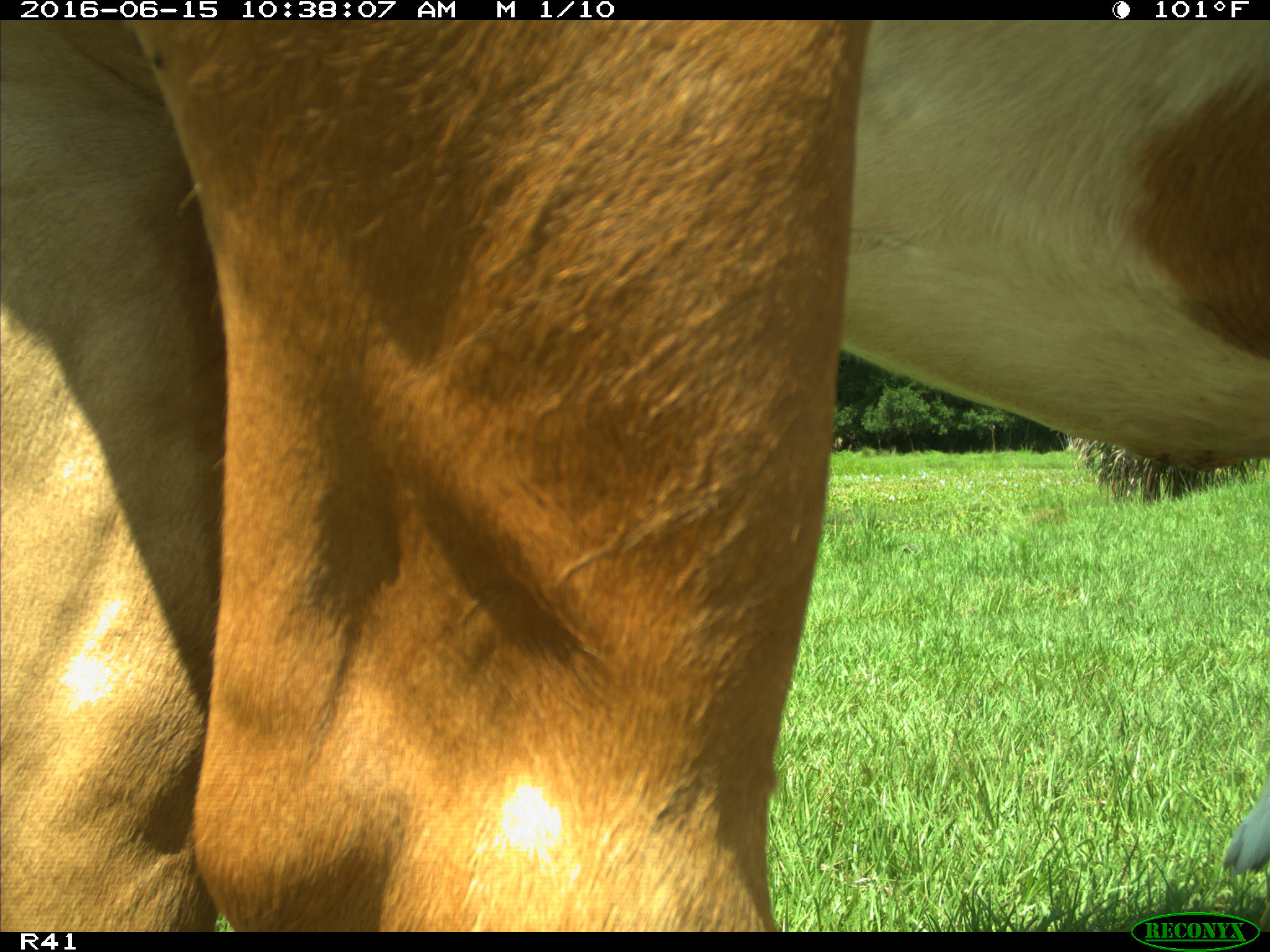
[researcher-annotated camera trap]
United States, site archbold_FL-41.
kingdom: Animalia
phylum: Chordata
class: Mammalia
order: Artiodactyla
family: Bovidae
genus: Bos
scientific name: Bos taurus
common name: domestic cow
Bos taurus (domestic cow).